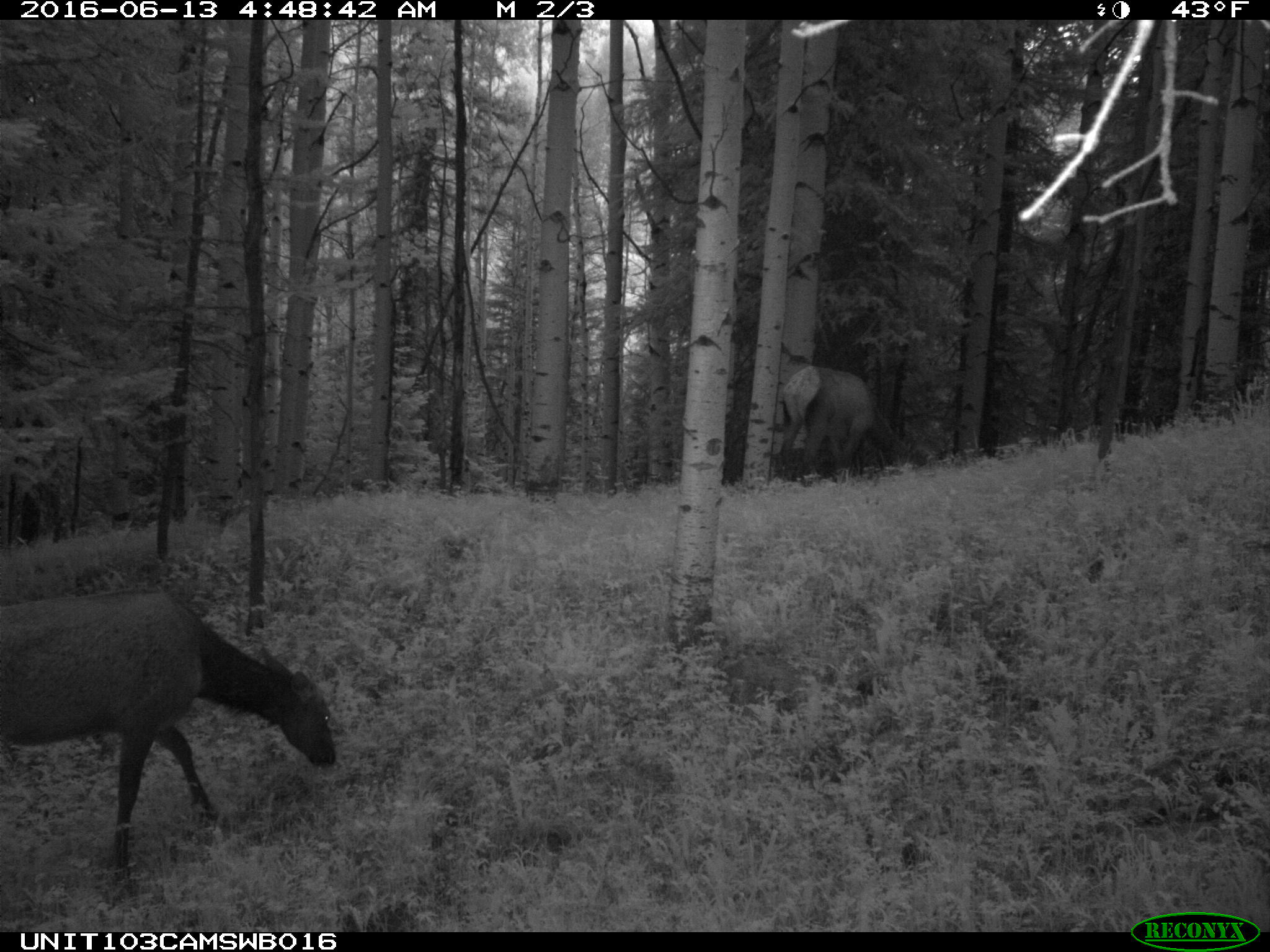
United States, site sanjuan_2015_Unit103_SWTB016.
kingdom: Animalia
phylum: Chordata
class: Mammalia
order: Artiodactyla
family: Cervidae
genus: Cervus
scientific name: Cervus elaphus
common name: red deer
Cervus elaphus (red deer).